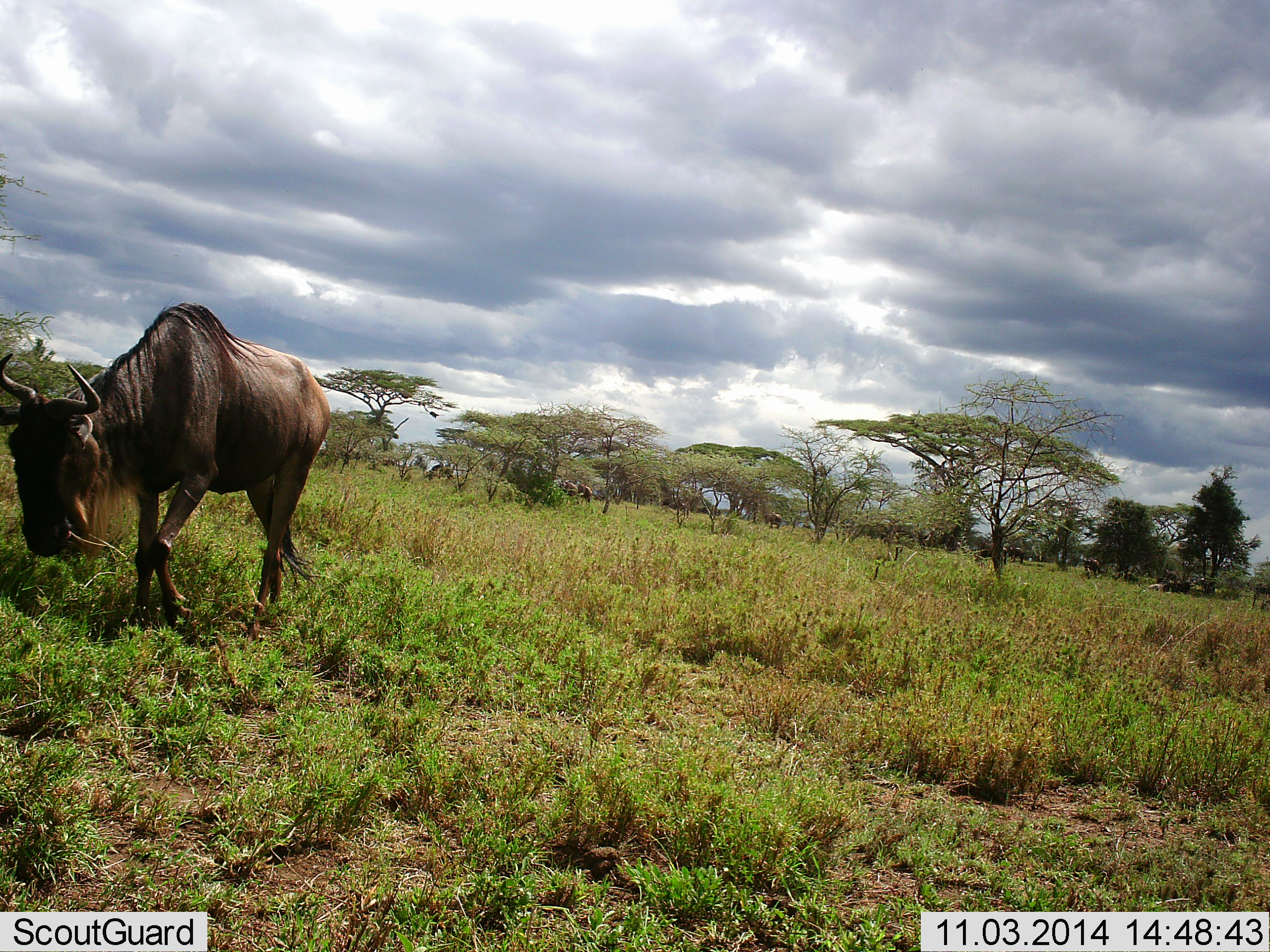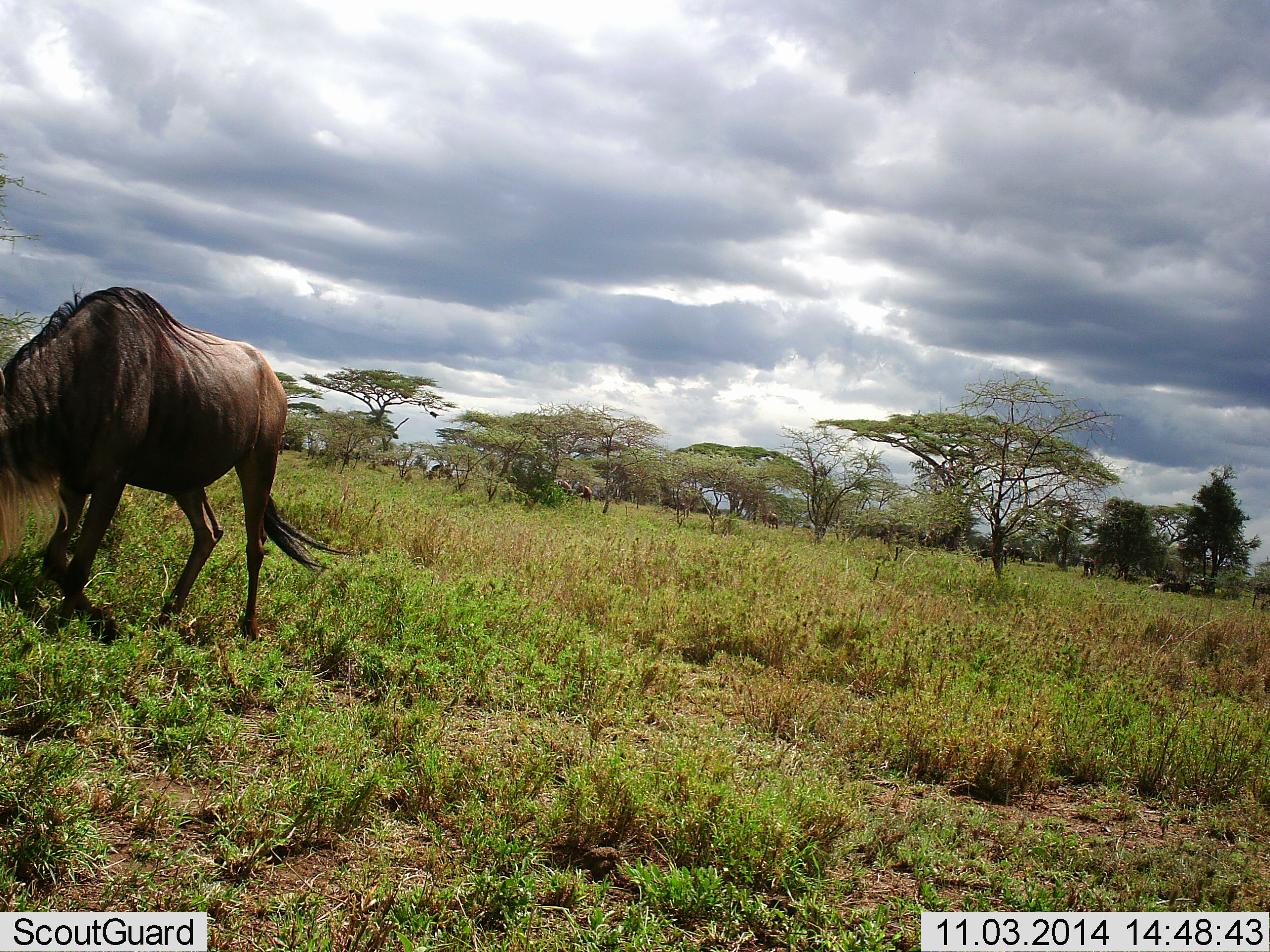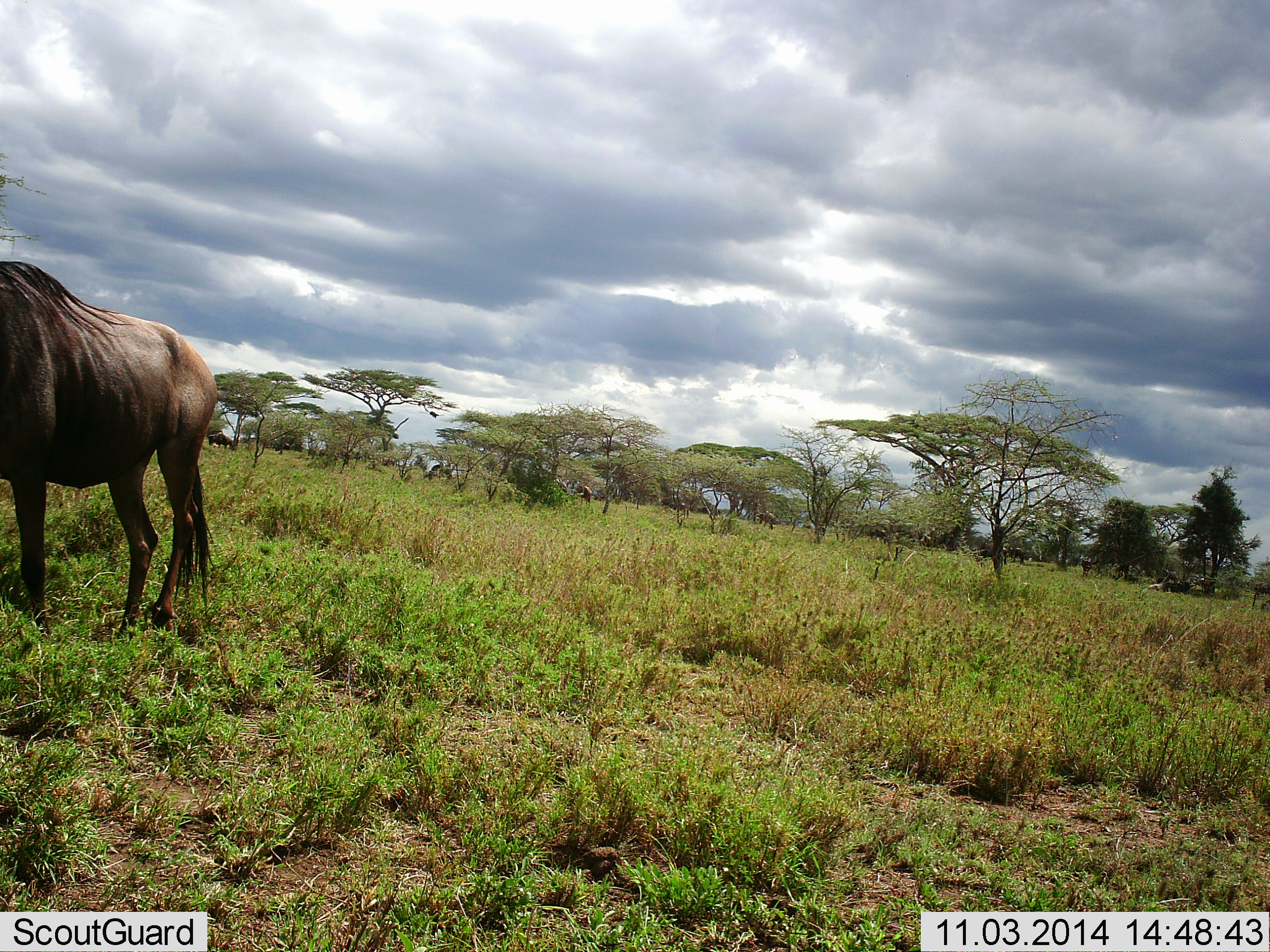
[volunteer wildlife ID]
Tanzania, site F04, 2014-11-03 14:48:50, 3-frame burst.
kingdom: Animalia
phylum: Chordata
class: Mammalia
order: Artiodactyla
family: Bovidae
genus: Connochaetes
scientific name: Connochaetes taurinus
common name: blue wildebeest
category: wildebeest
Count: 1.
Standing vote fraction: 10%.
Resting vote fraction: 0%.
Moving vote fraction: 90%.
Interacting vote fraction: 0%.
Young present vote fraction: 0%.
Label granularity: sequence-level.